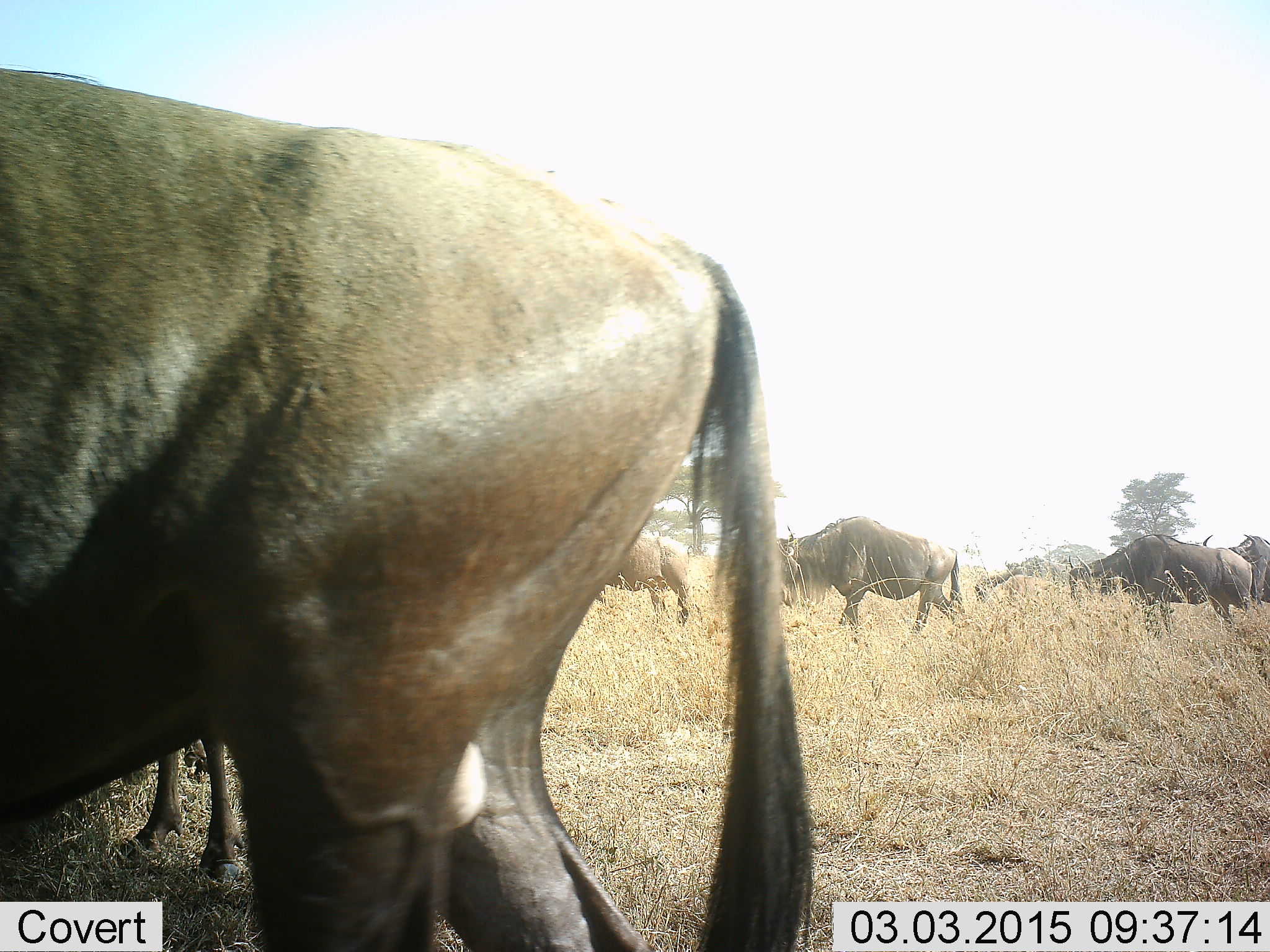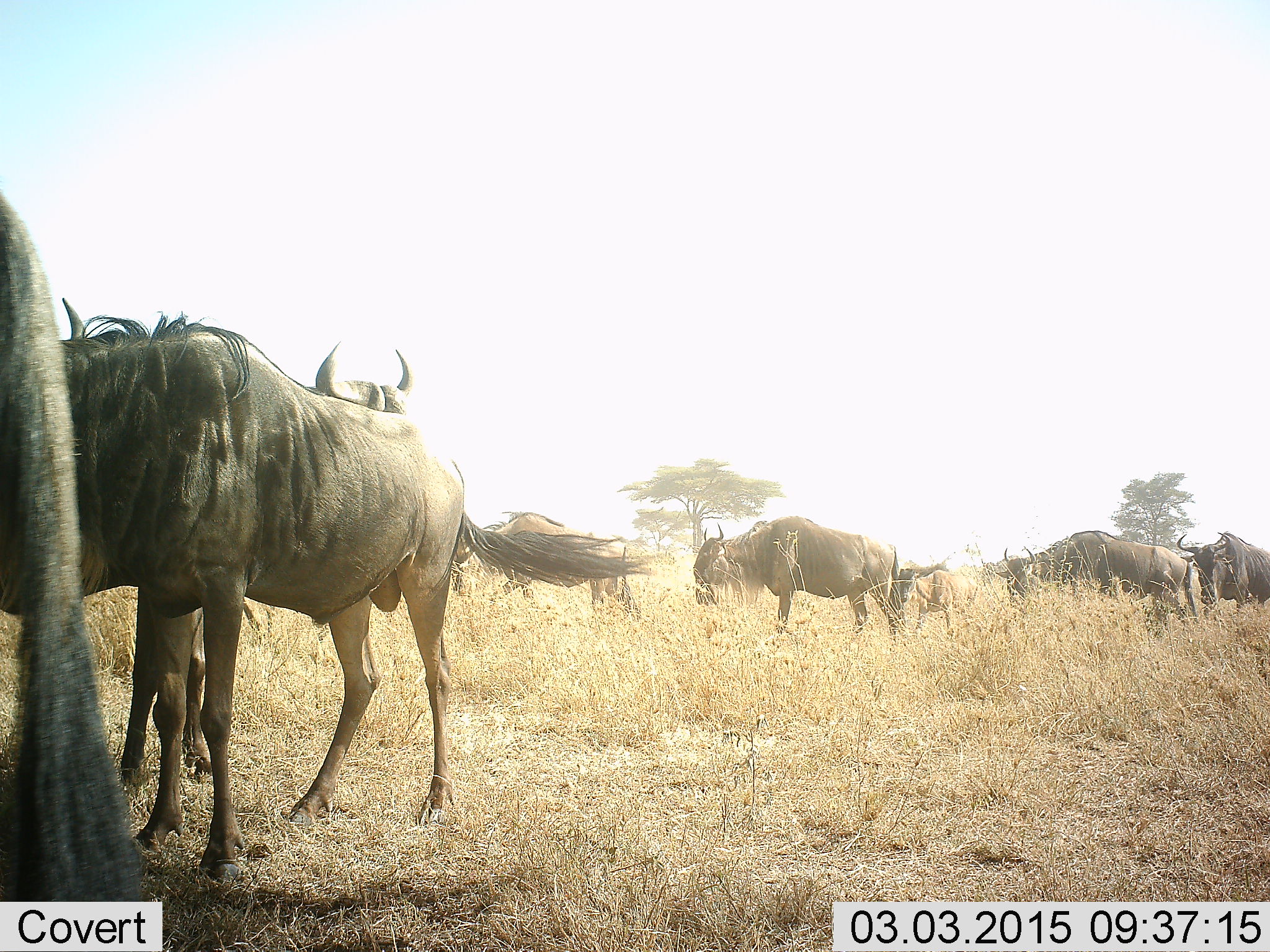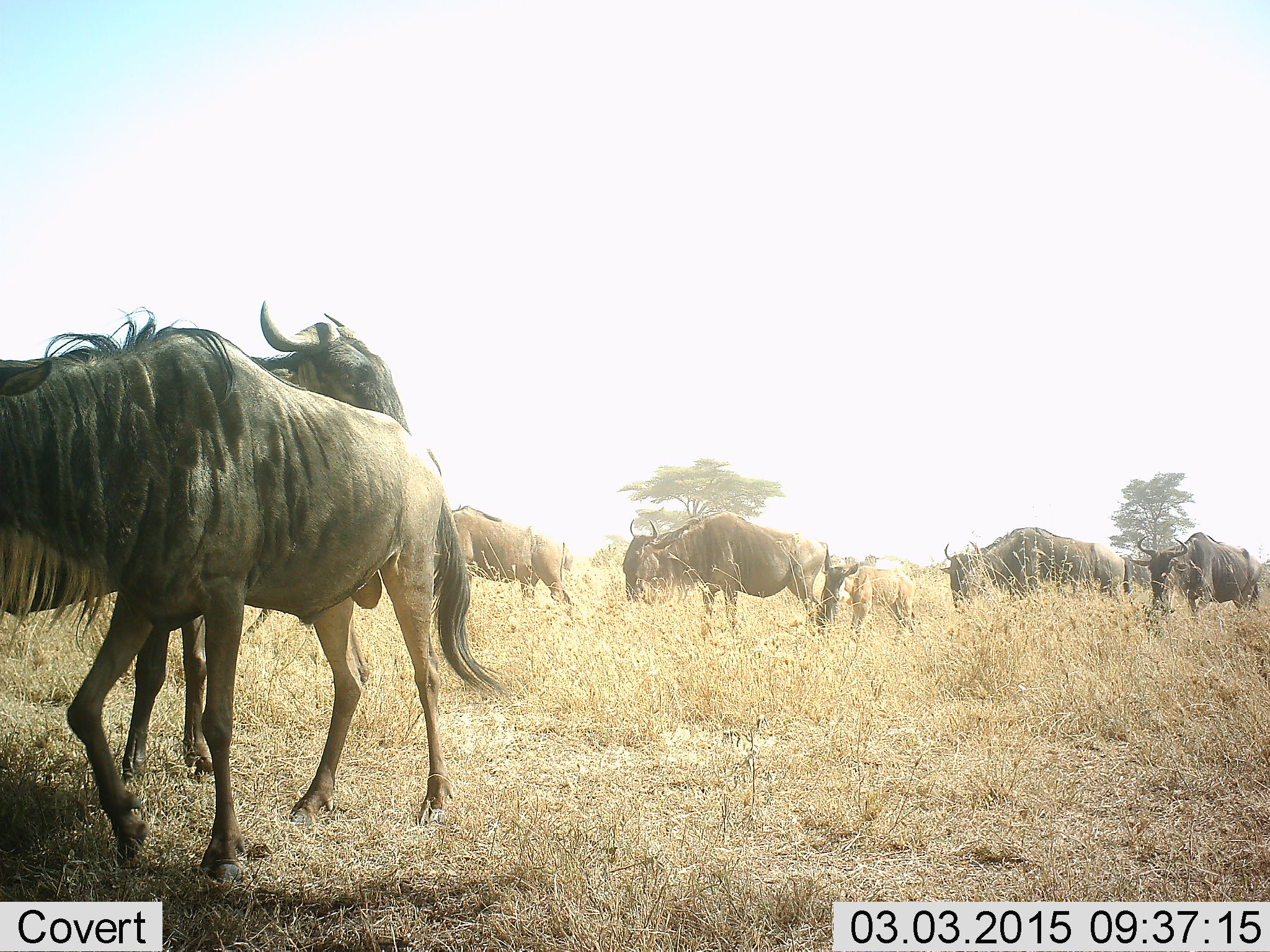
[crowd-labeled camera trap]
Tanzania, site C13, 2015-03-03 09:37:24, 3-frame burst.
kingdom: Animalia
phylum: Chordata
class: Mammalia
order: Artiodactyla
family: Bovidae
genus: Connochaetes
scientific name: Connochaetes taurinus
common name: blue wildebeest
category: wildebeest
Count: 9.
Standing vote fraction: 50%.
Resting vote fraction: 10%.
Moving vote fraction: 70%.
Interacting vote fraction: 10%.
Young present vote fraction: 50%.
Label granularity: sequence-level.